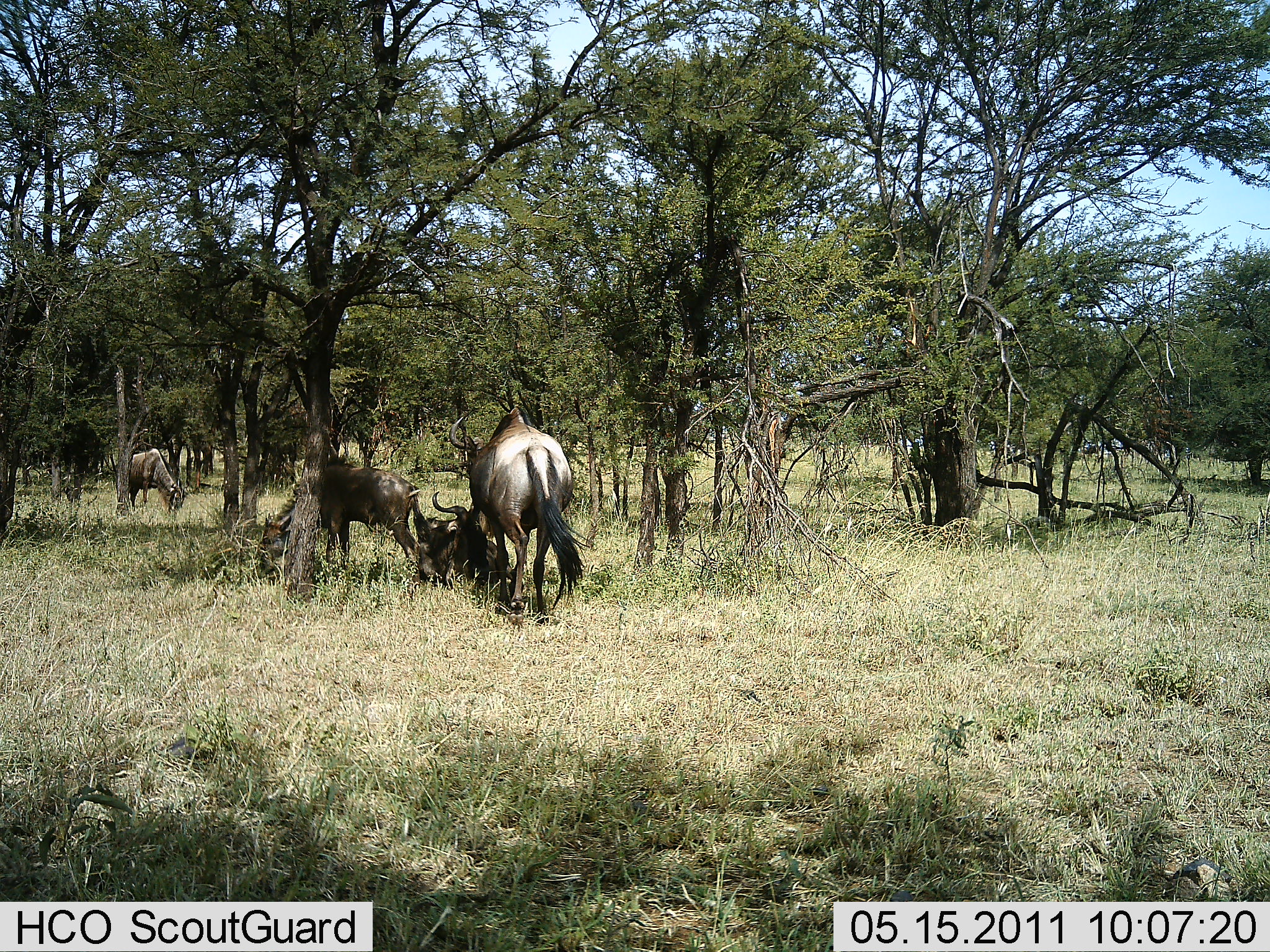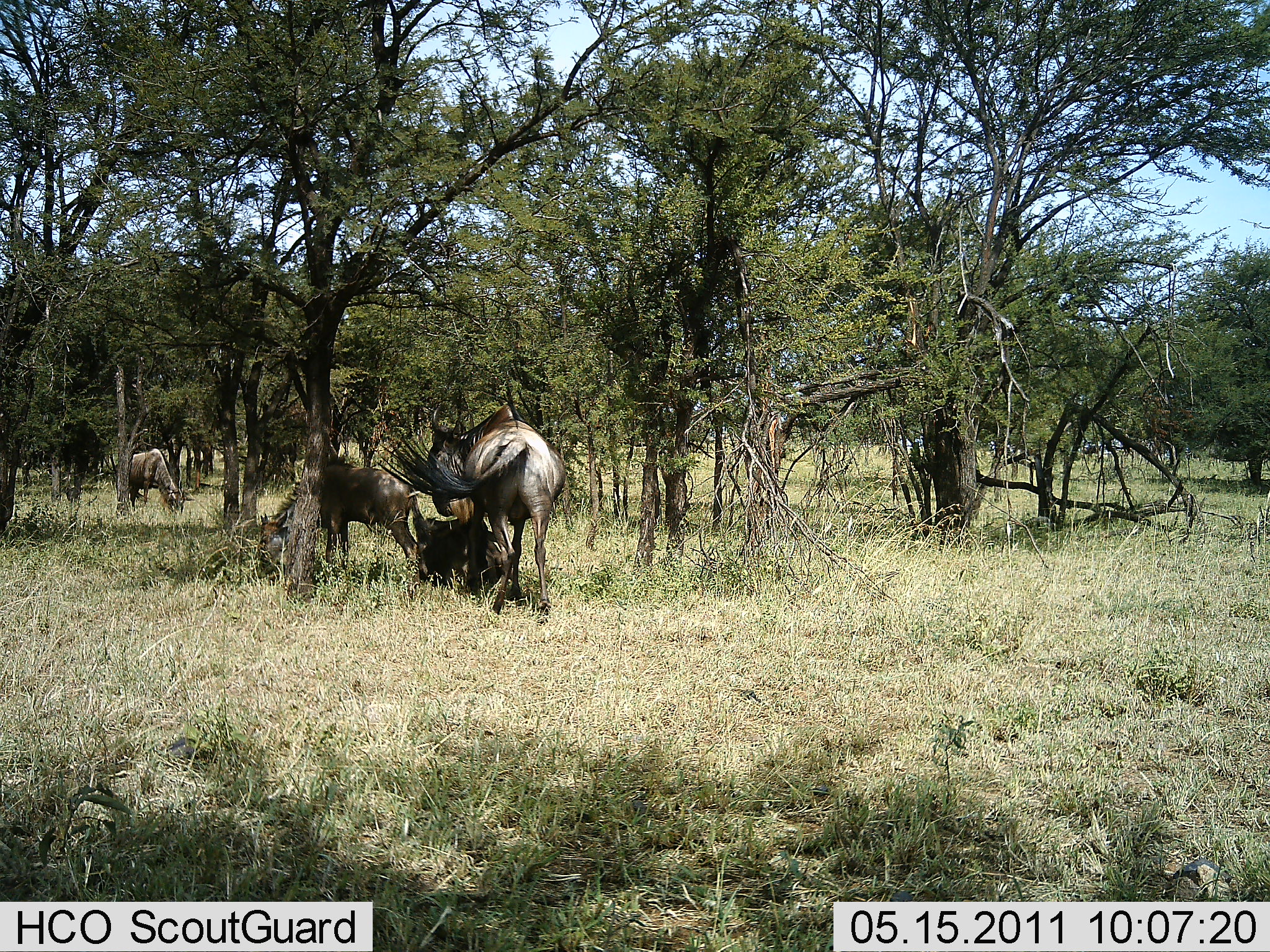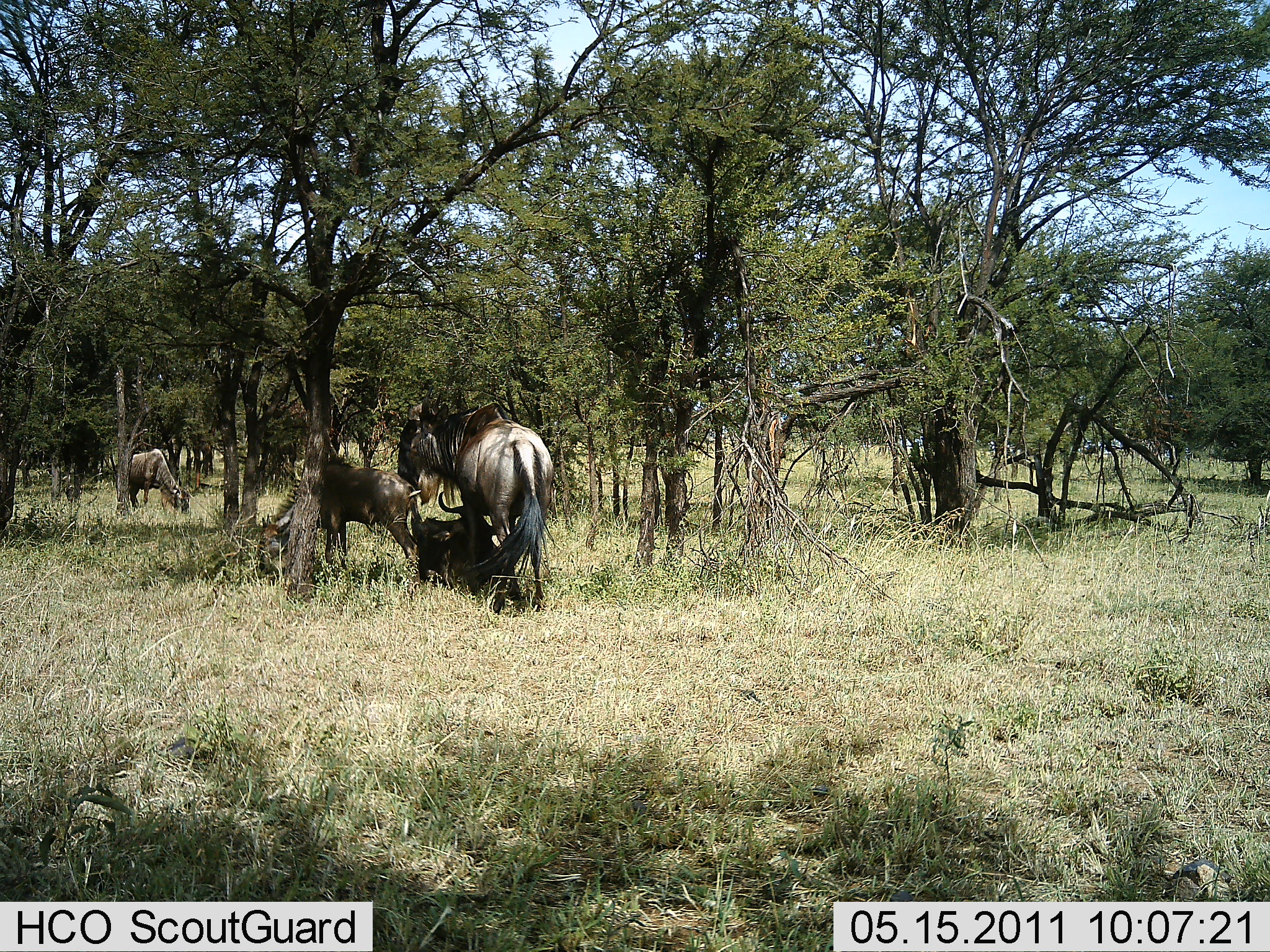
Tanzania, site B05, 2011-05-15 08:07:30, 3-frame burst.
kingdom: Animalia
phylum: Chordata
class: Mammalia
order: Artiodactyla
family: Bovidae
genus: Connochaetes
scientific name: Connochaetes taurinus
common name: blue wildebeest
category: wildebeest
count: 4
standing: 45%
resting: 36%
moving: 45%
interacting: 27%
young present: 9%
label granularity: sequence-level